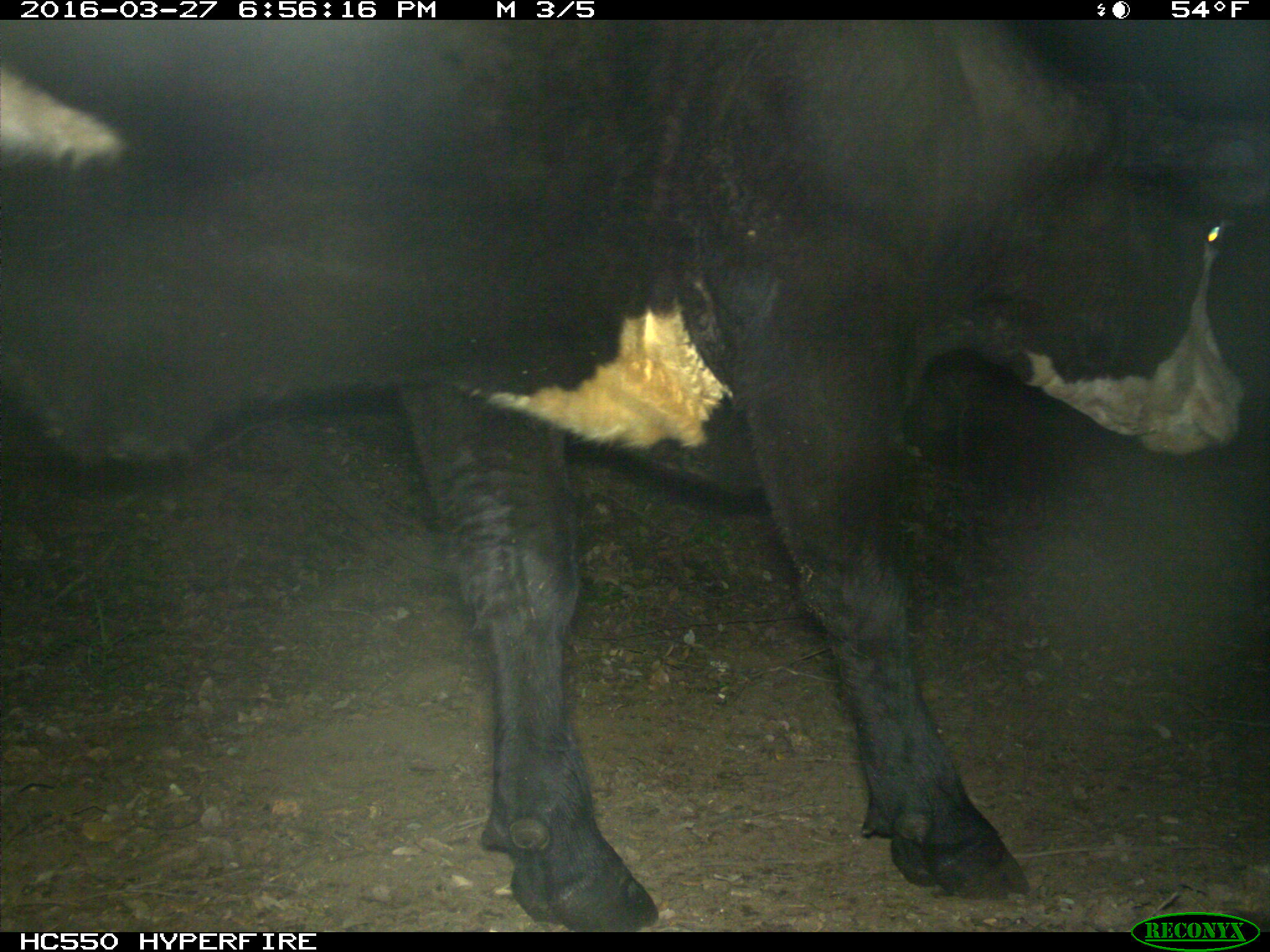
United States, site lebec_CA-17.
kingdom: Animalia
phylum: Chordata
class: Mammalia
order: Artiodactyla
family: Bovidae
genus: Bos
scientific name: Bos taurus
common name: domestic cow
Bos taurus (domestic cow).